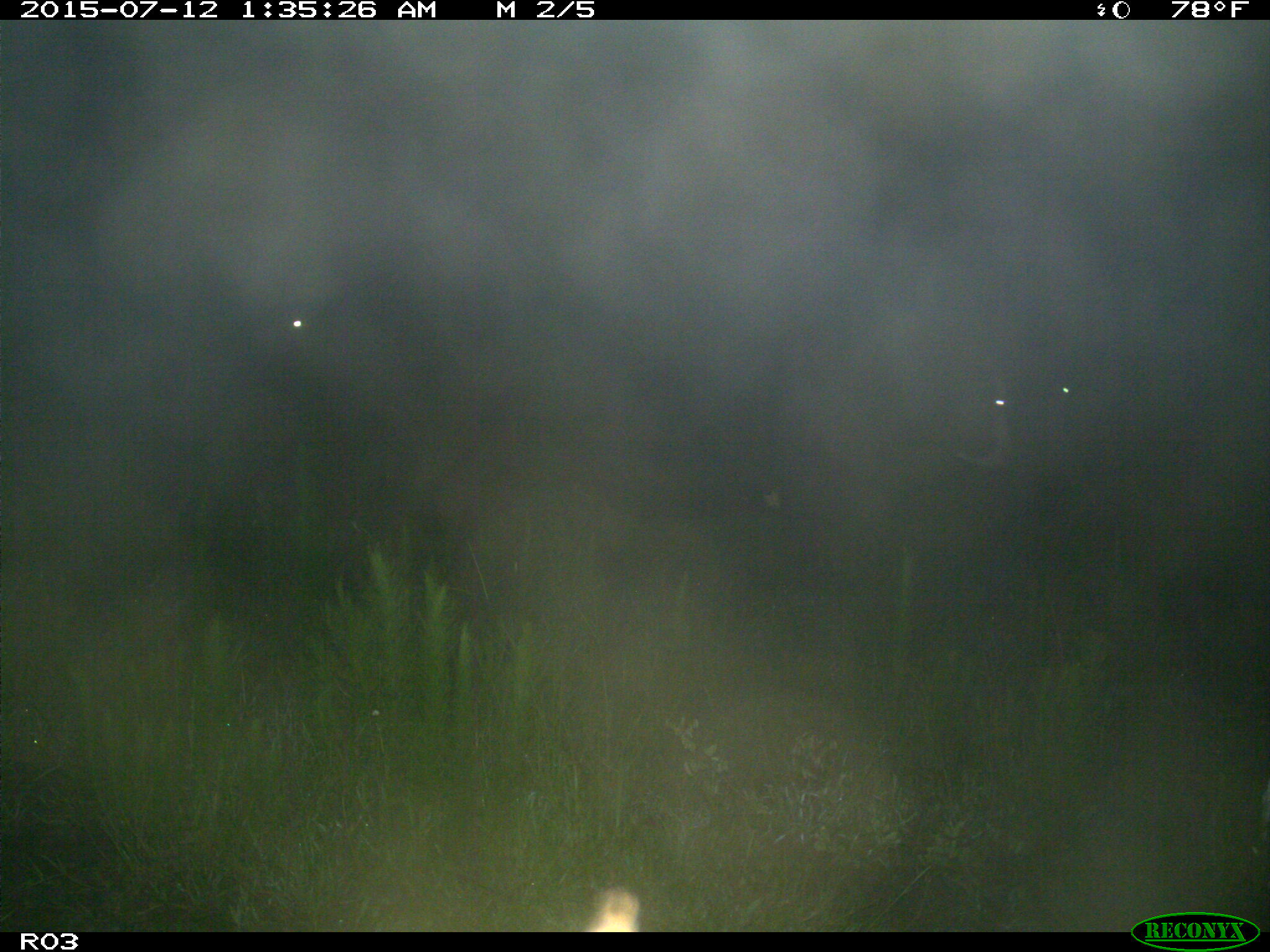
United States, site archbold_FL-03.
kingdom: Animalia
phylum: Chordata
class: Mammalia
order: Artiodactyla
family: Bovidae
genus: Bos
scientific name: Bos taurus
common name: domestic cow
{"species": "Bos taurus (domestic cow)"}